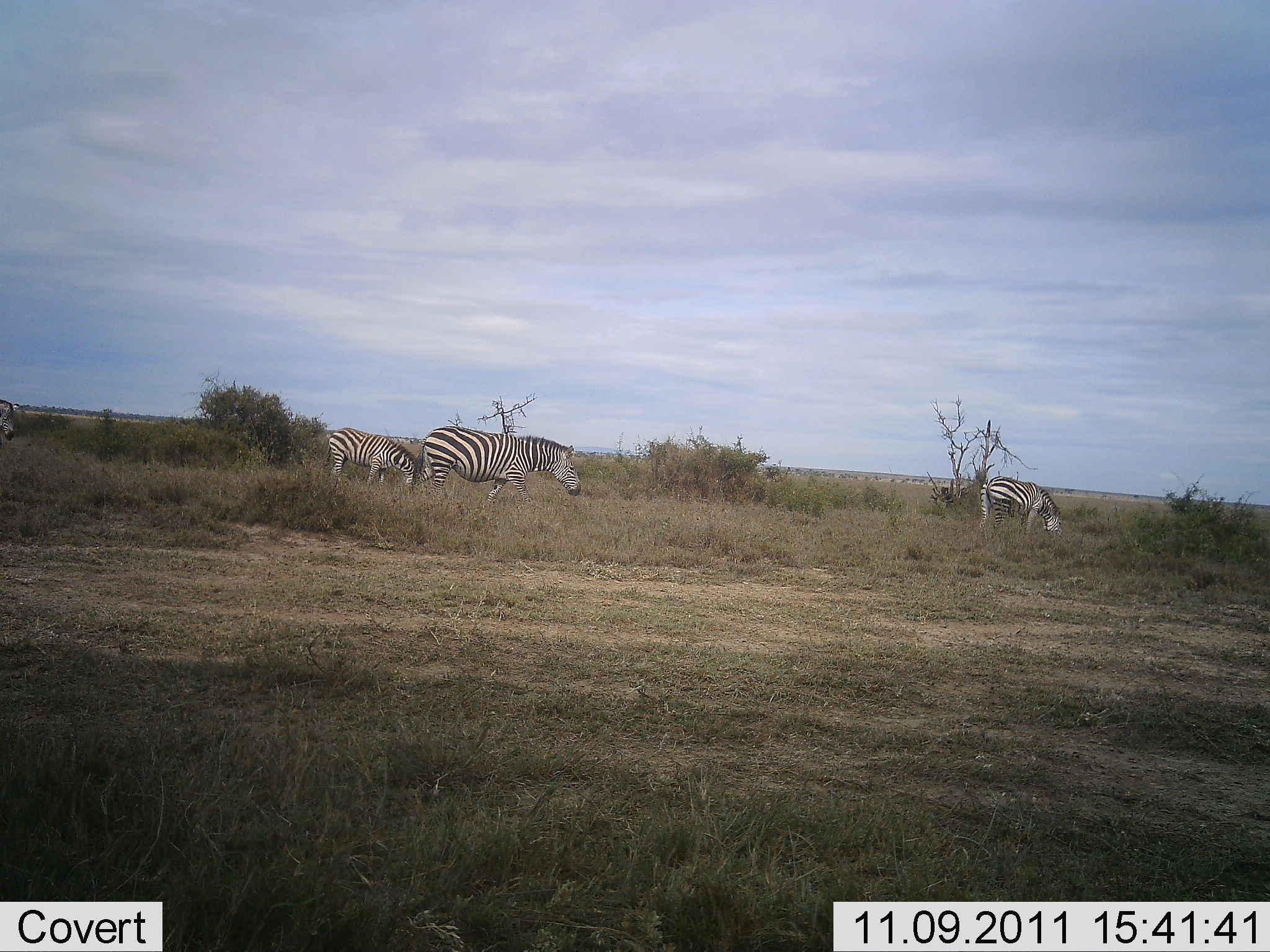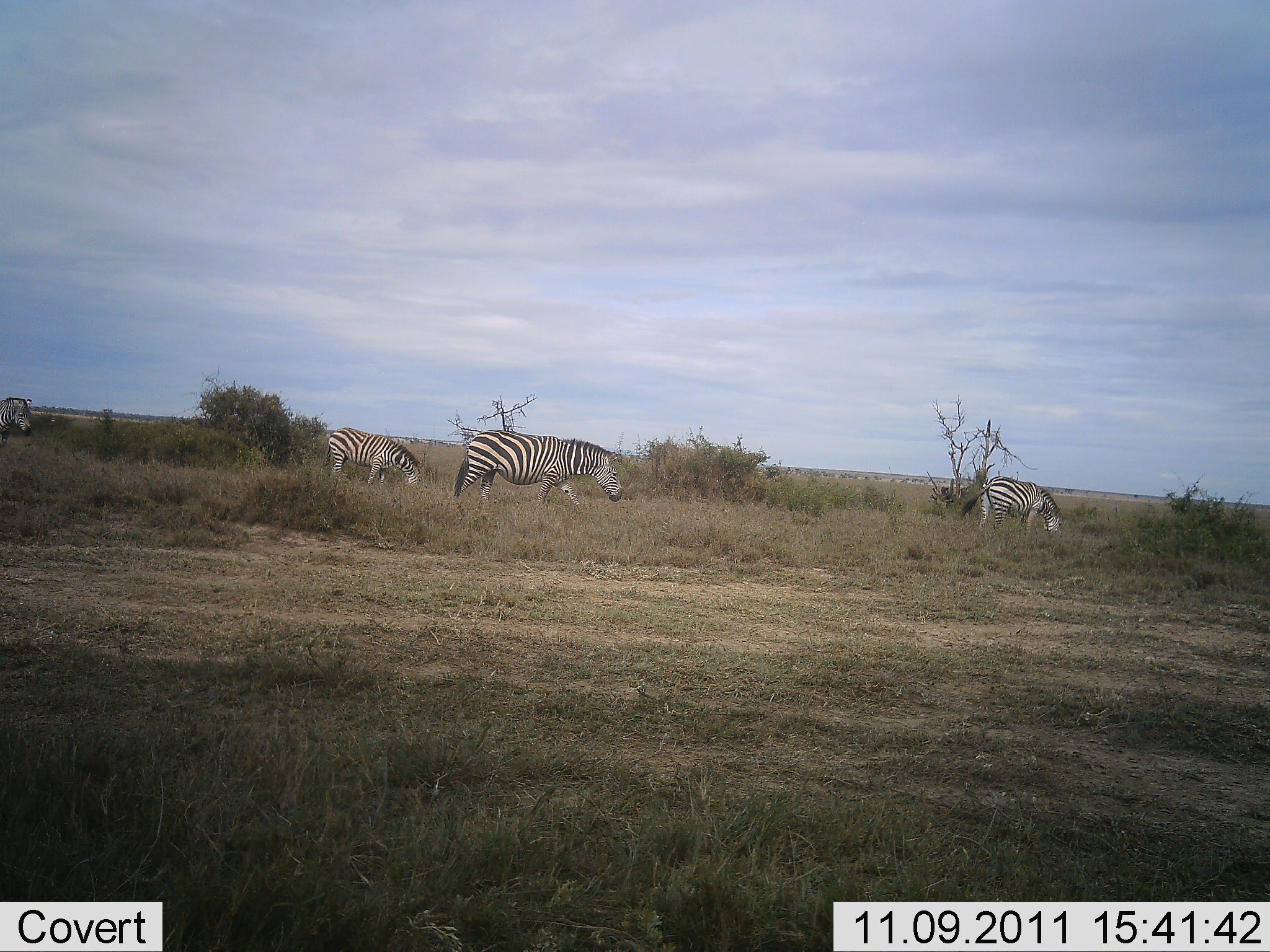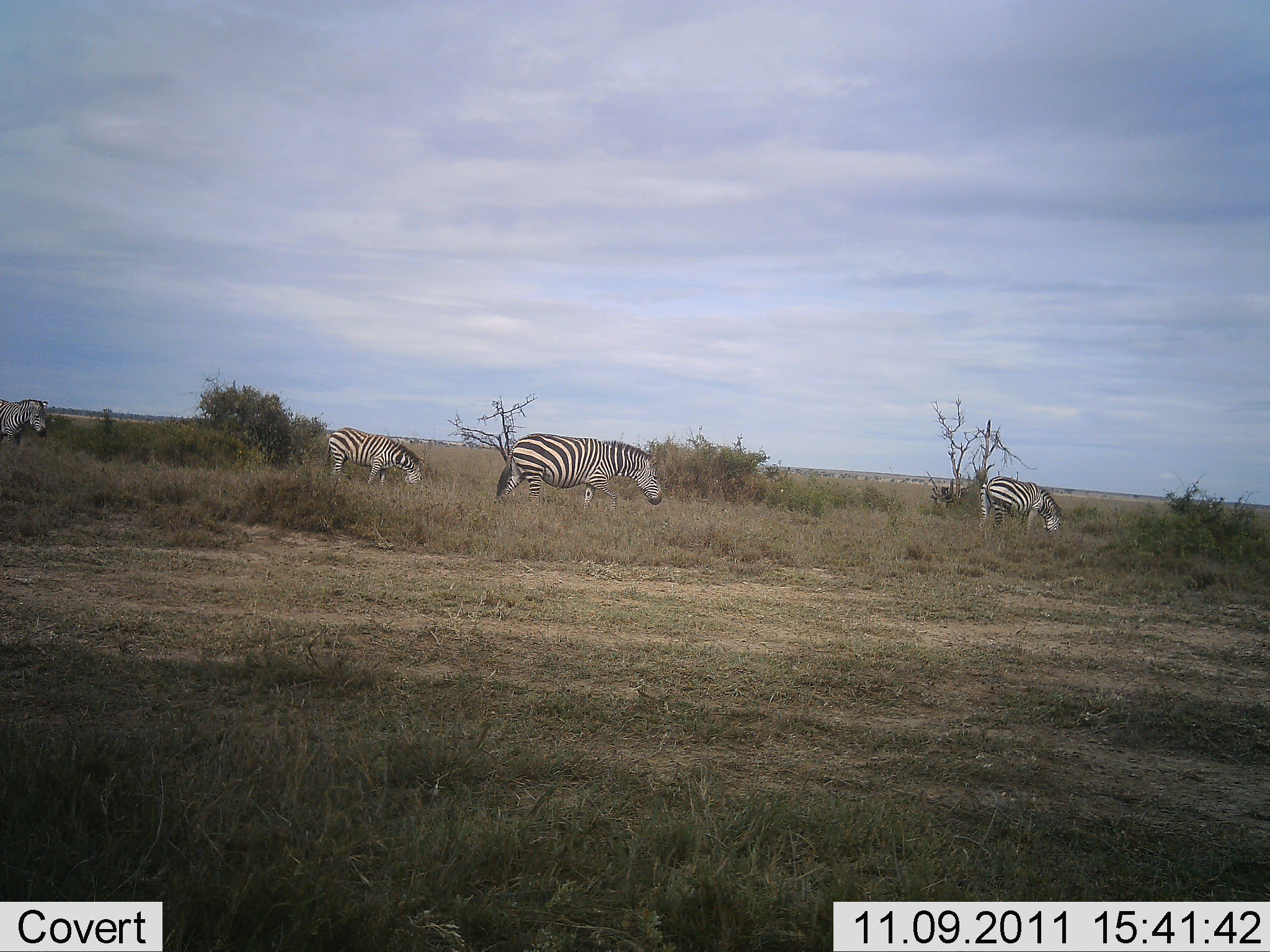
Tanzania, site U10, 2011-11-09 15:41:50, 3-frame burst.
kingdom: Animalia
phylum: Chordata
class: Mammalia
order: Perissodactyla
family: Equidae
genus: Equus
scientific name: Equus quagga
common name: plains zebra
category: zebra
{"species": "zebra (plains zebra) (Equus quagga)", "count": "4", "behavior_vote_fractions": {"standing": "45%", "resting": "0%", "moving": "64%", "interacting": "0%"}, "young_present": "0%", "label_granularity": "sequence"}